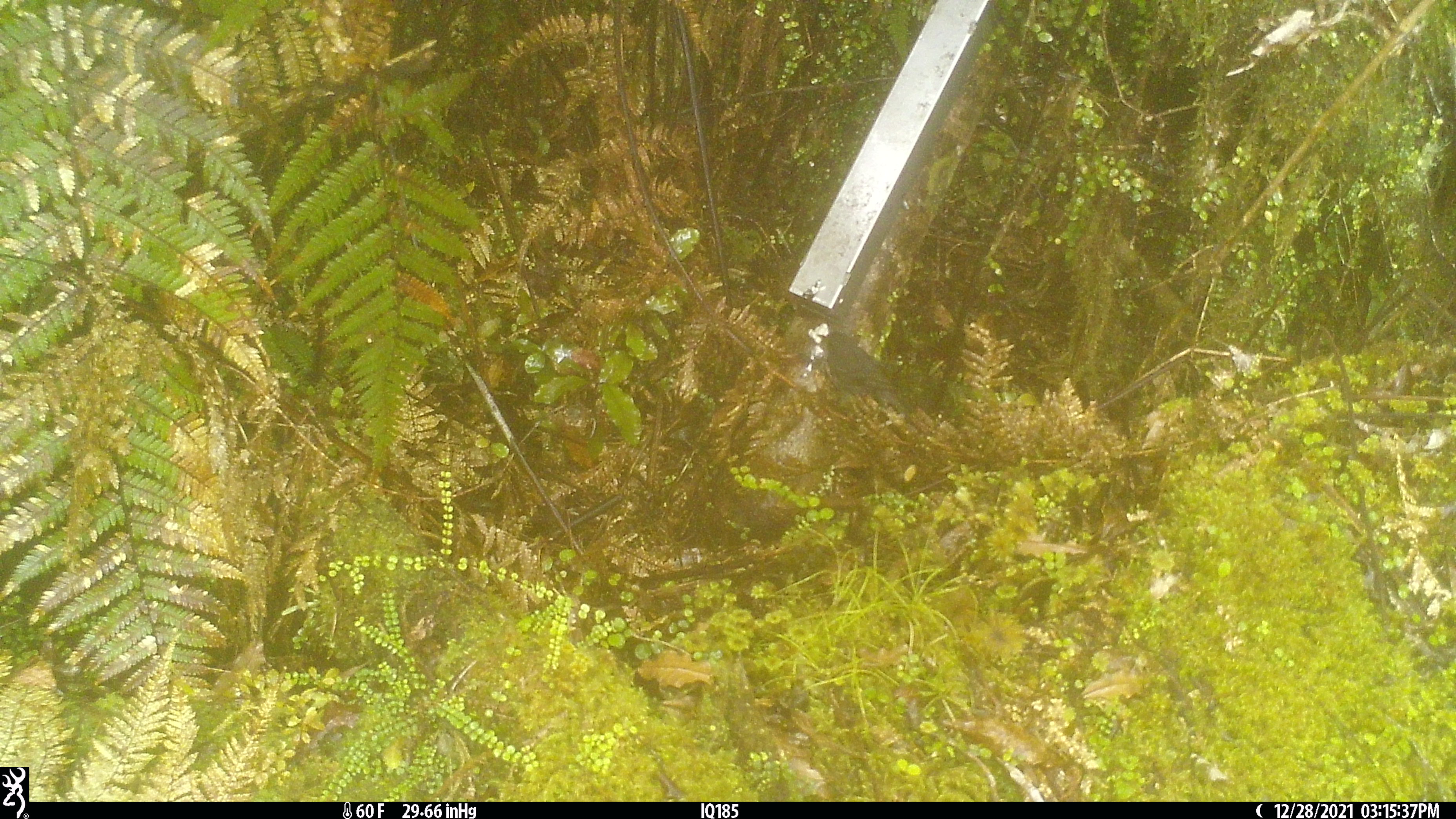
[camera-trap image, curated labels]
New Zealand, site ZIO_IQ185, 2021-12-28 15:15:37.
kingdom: Animalia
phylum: Chordata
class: Aves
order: Passeriformes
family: Petroicidae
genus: Petroica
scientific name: Petroica australis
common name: new zealand robin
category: robin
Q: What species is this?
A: Robin (new zealand robin) (Petroica australis).